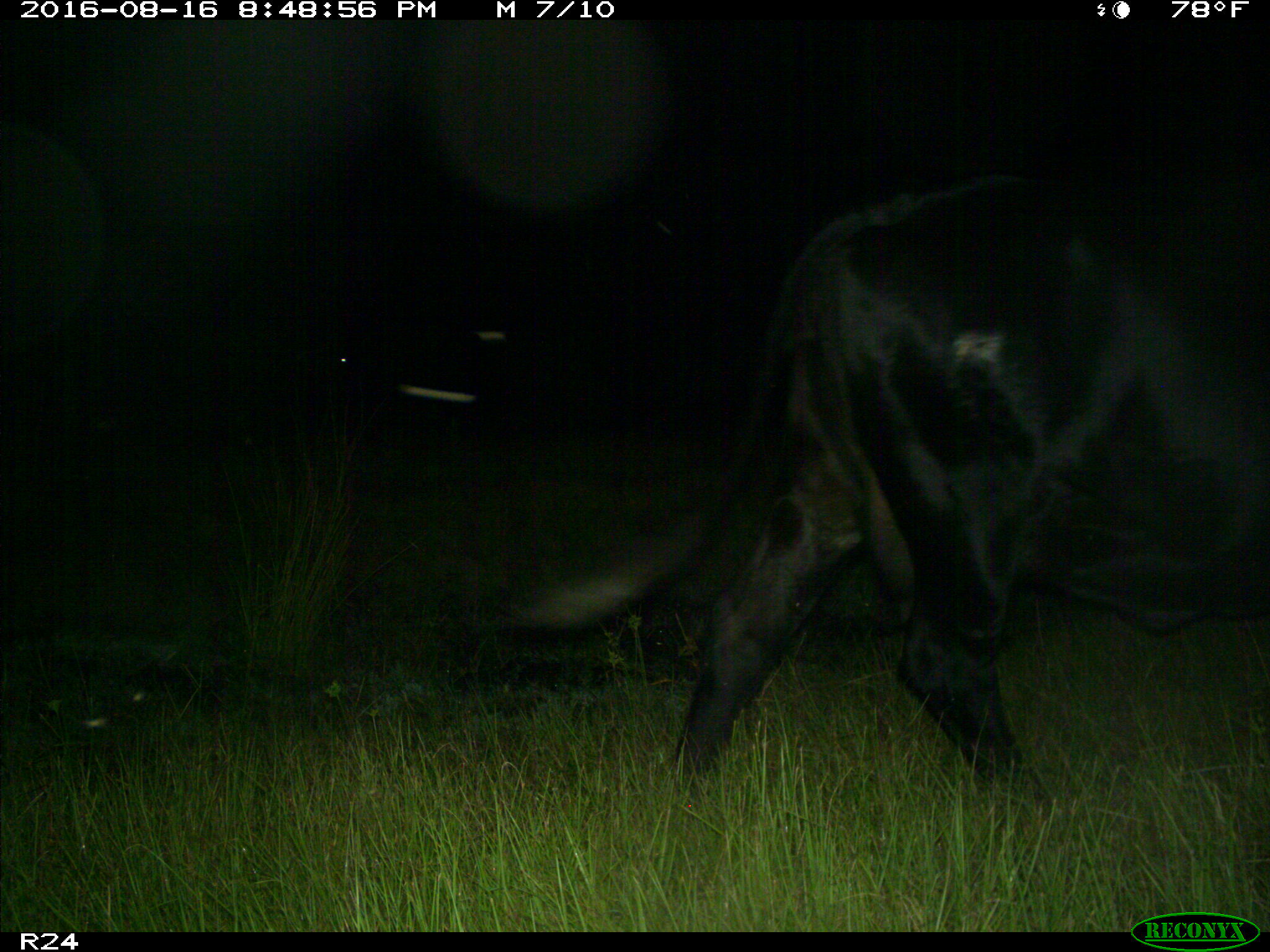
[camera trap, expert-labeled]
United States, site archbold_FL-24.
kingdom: Animalia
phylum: Chordata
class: Mammalia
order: Artiodactyla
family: Bovidae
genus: Bos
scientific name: Bos taurus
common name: domestic cow